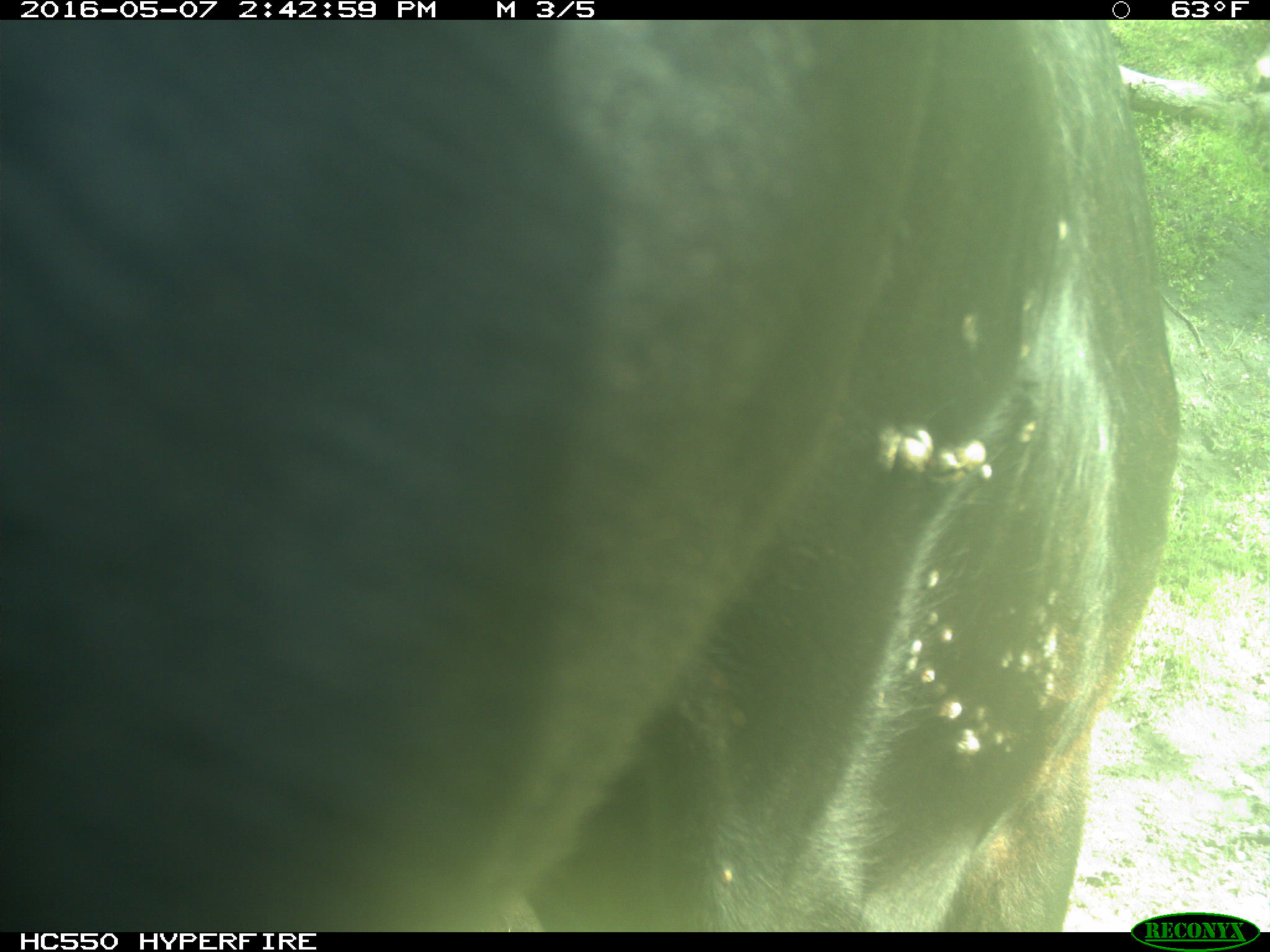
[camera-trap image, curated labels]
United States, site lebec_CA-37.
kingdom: Animalia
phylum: Chordata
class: Mammalia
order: Artiodactyla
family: Bovidae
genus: Bos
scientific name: Bos taurus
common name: domestic cow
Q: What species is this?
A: Bos taurus (domestic cow).